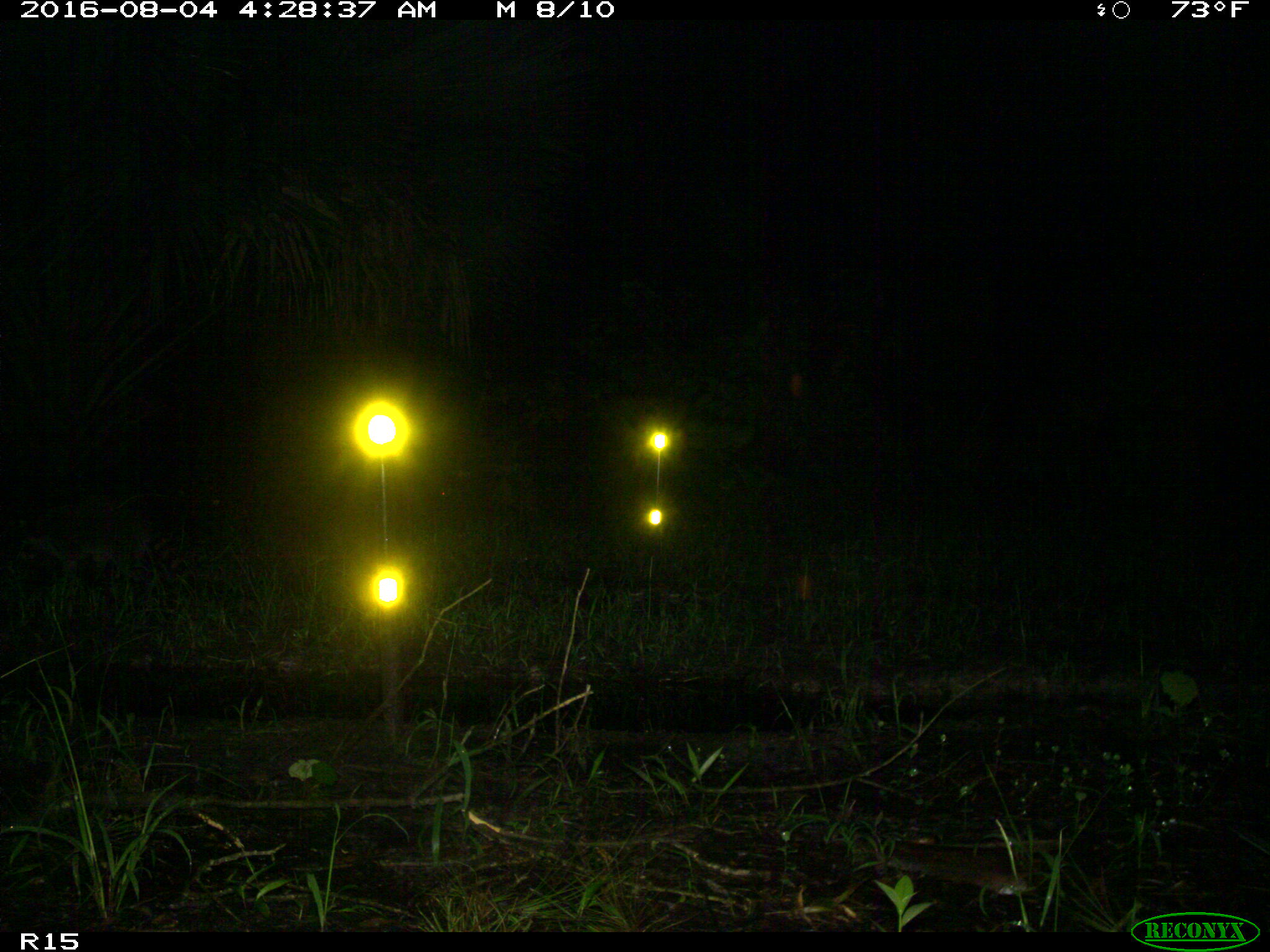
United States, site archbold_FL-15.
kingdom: Animalia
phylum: Chordata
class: Mammalia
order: Carnivora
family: Procyonidae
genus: Procyon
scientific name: Procyon lotor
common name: common raccoon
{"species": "Procyon lotor (common raccoon)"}